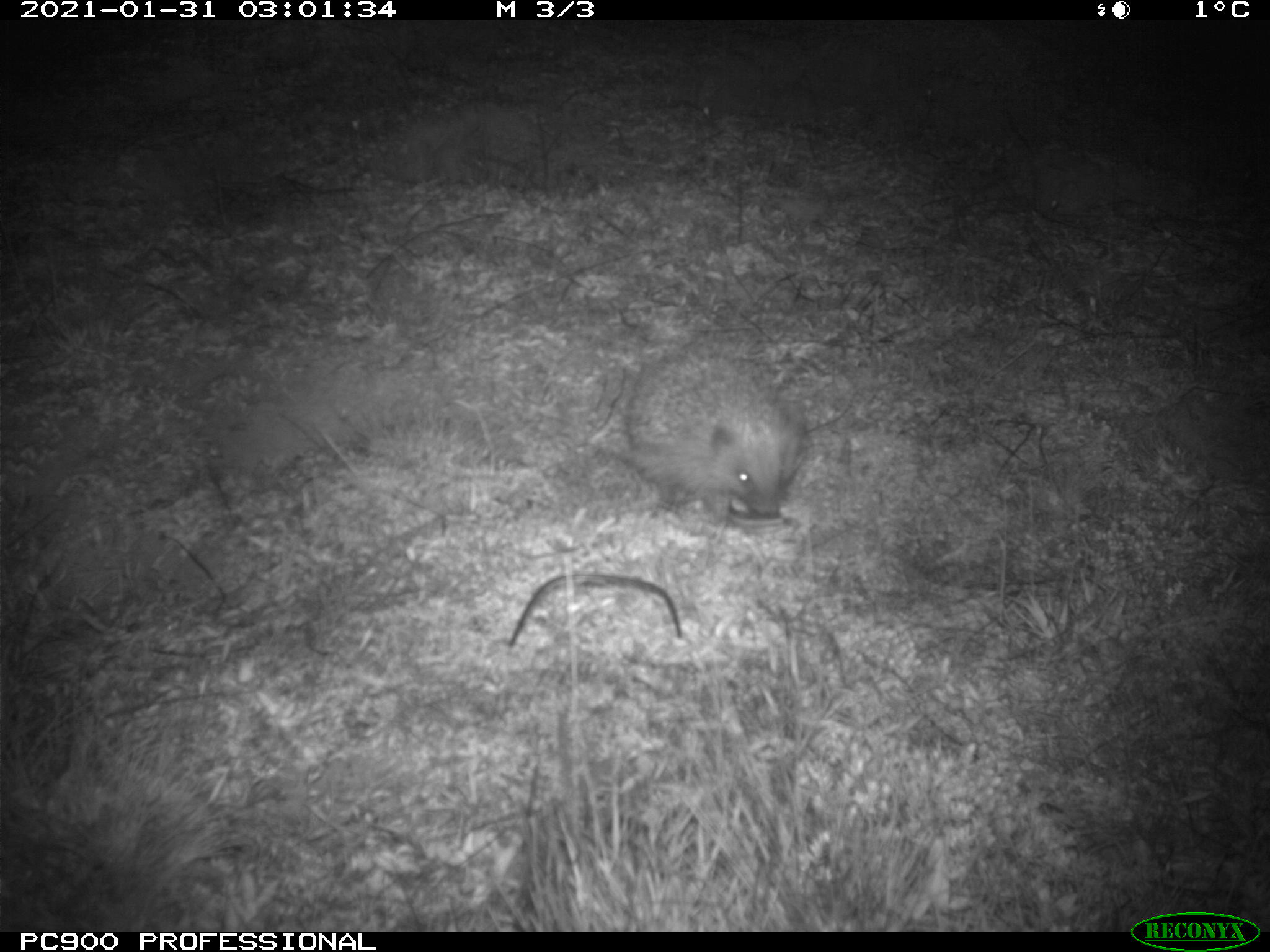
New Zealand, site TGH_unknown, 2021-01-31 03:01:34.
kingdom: Animalia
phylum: Chordata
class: Mammalia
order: Eulipotyphla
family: Erinaceidae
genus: Erinaceus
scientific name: Erinaceus europaeus europaeus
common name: european hedgehog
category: hedgehog